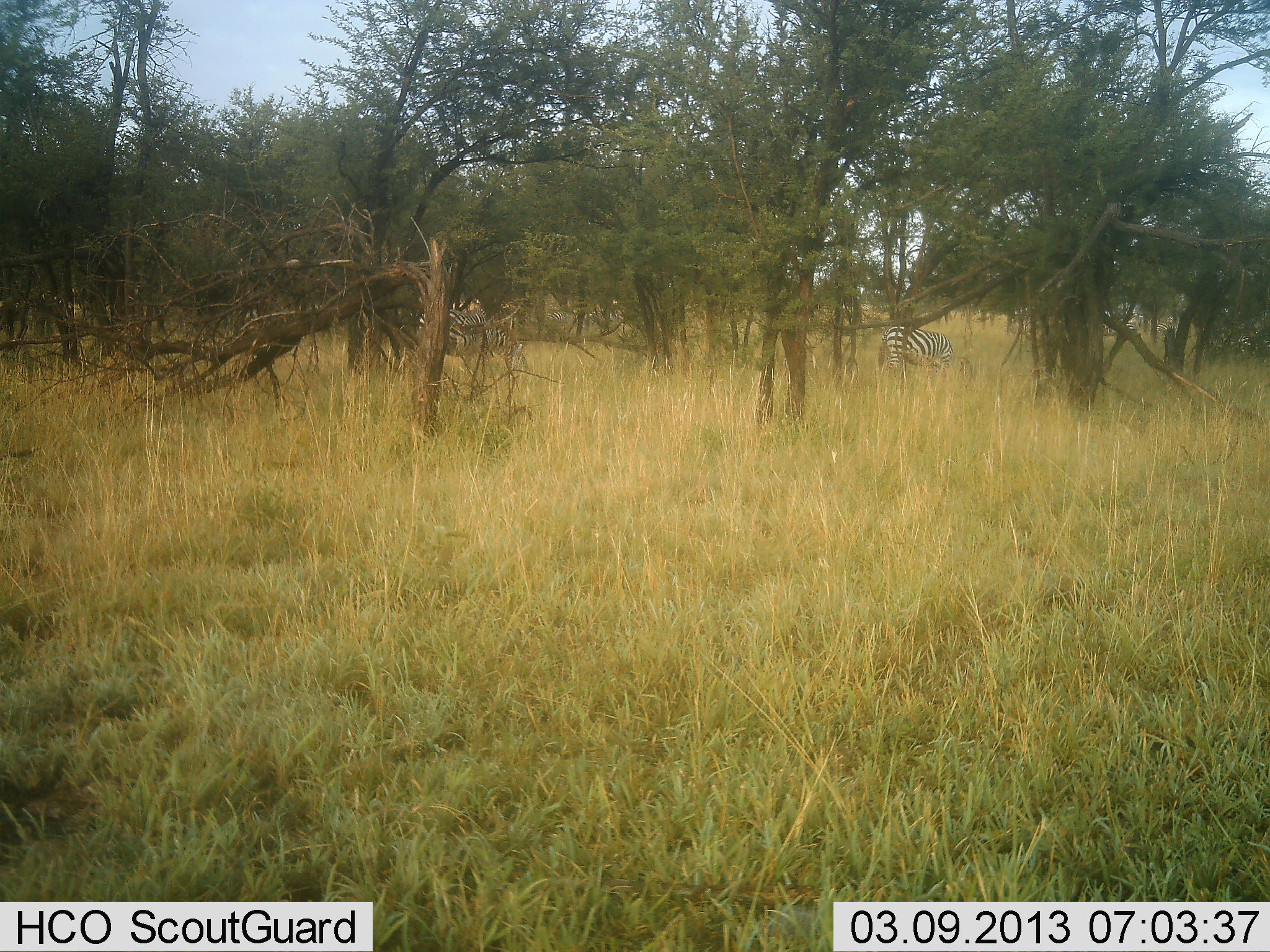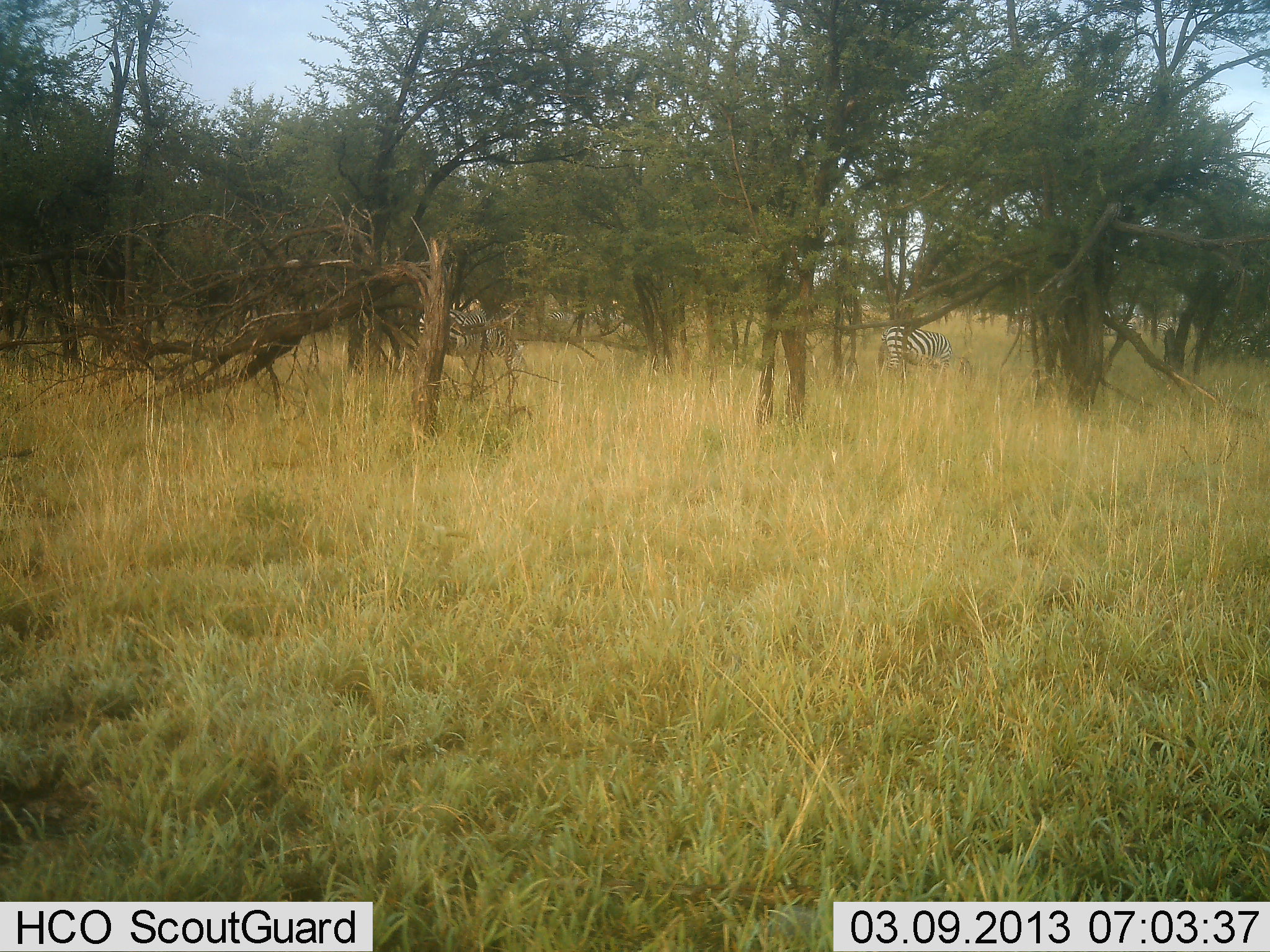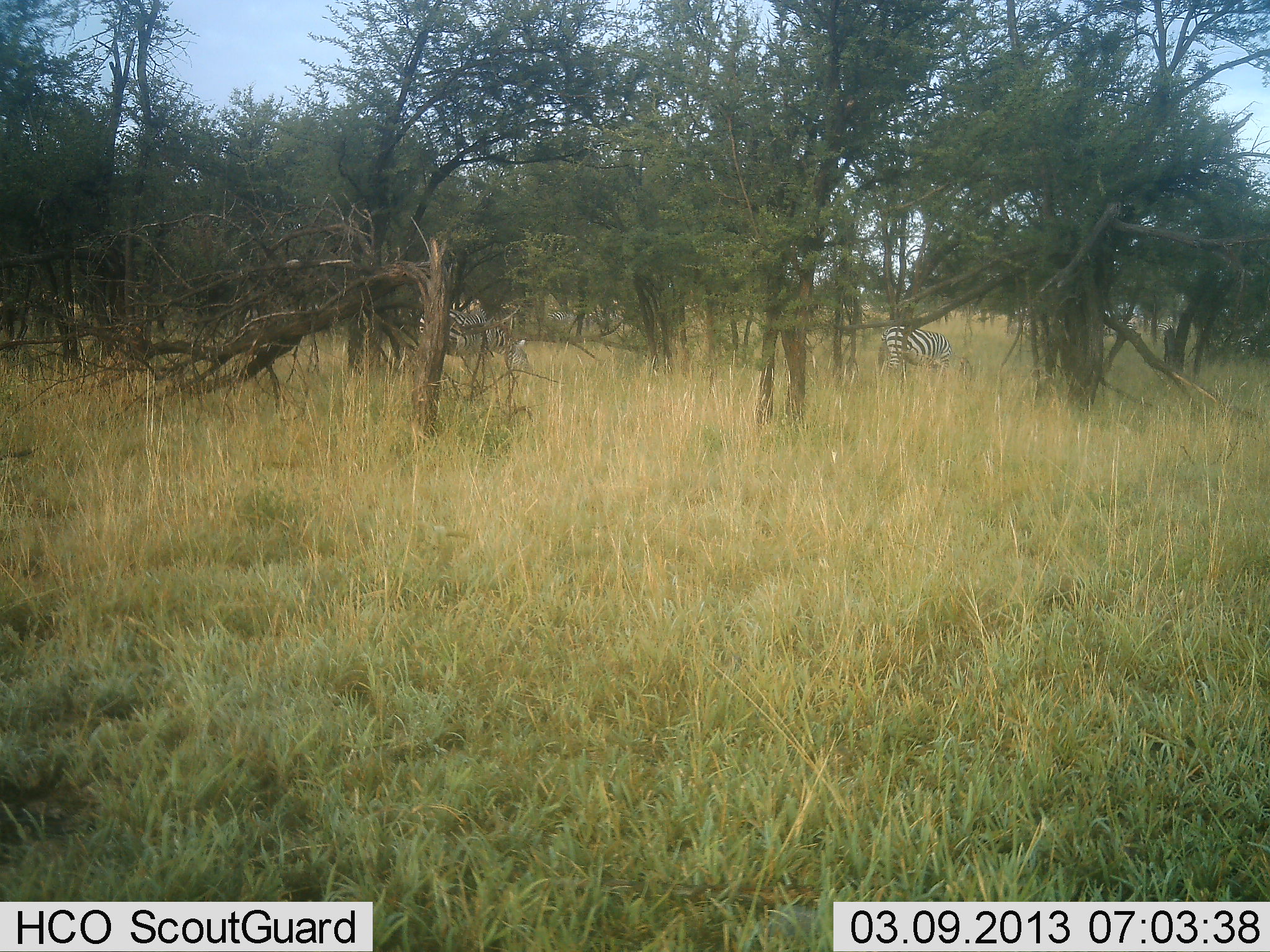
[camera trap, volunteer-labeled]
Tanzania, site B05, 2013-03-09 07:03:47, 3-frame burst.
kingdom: Animalia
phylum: Chordata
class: Mammalia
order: Perissodactyla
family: Equidae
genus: Equus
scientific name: Equus quagga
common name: plains zebra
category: zebra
Zebra (plains zebra) (Equus quagga), count 2. Behavior (volunteer vote fractions): standing 36%, resting 0%, moving 8%, interacting 0%. Young present (vote fraction): 0%. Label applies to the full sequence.